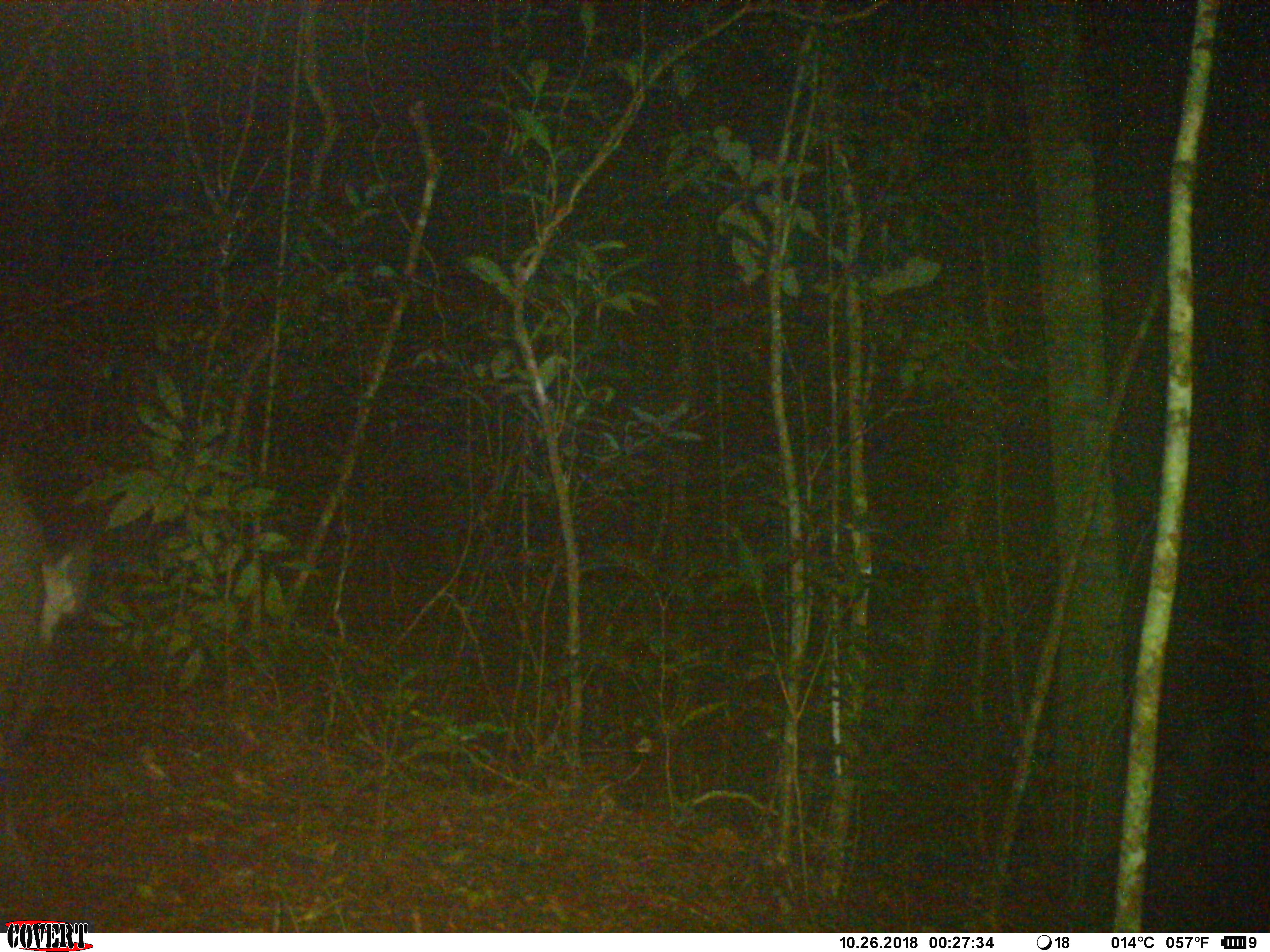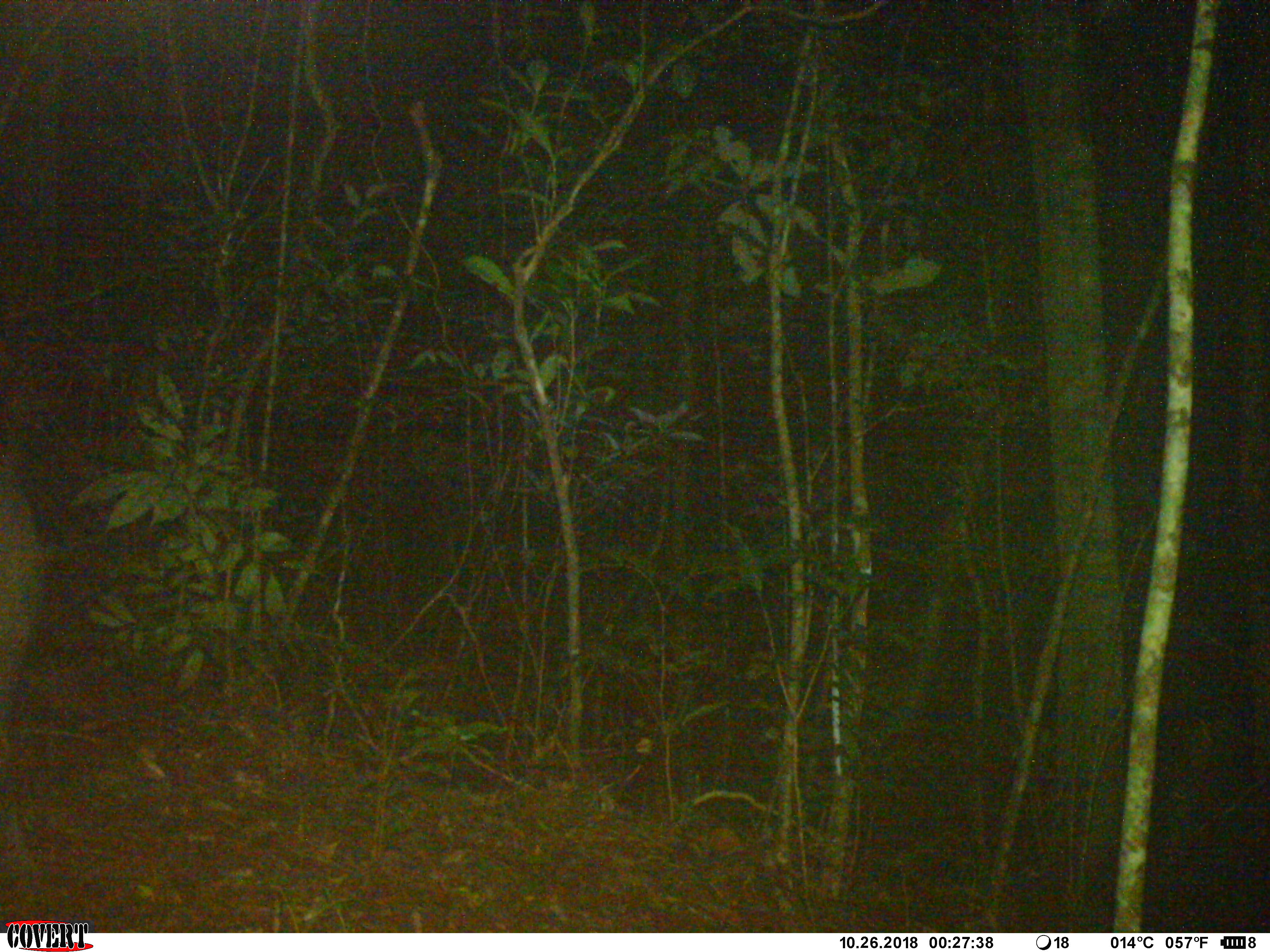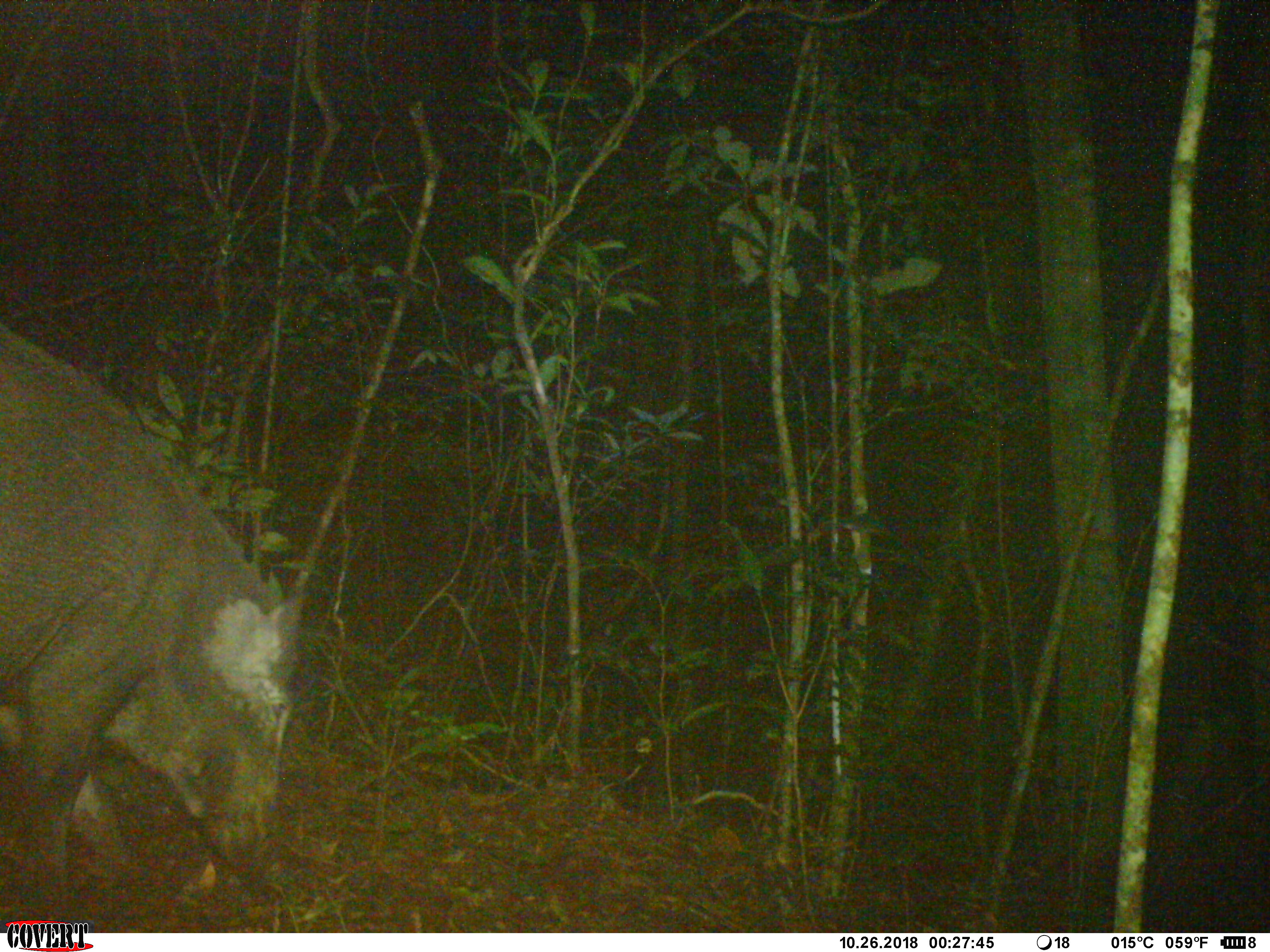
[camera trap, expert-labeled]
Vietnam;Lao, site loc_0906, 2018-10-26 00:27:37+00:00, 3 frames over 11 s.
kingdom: Animalia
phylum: Chordata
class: Mammalia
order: Artiodactyla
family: Suidae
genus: Sus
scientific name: Sus scrofa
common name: eurasian wild pig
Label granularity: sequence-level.